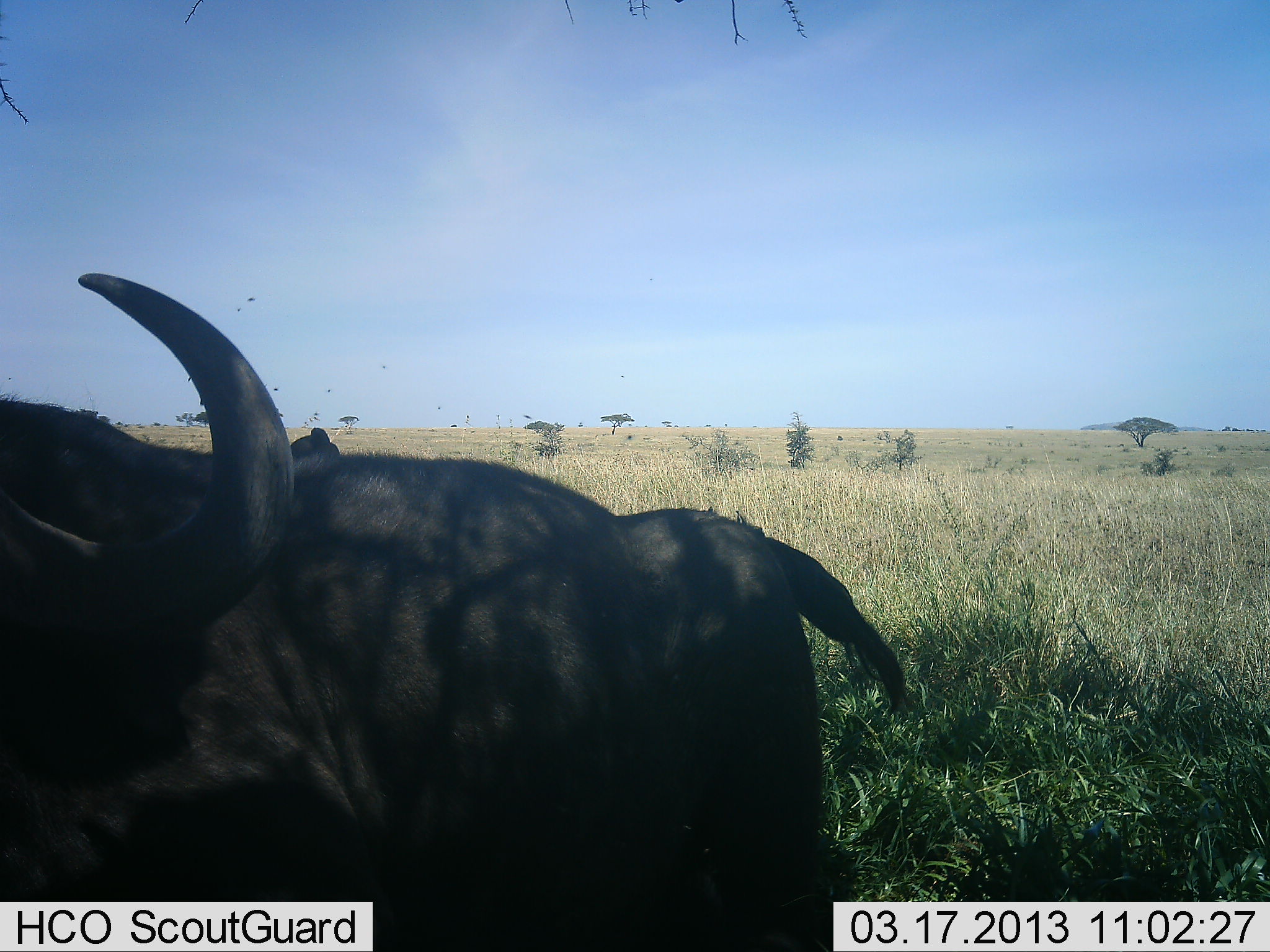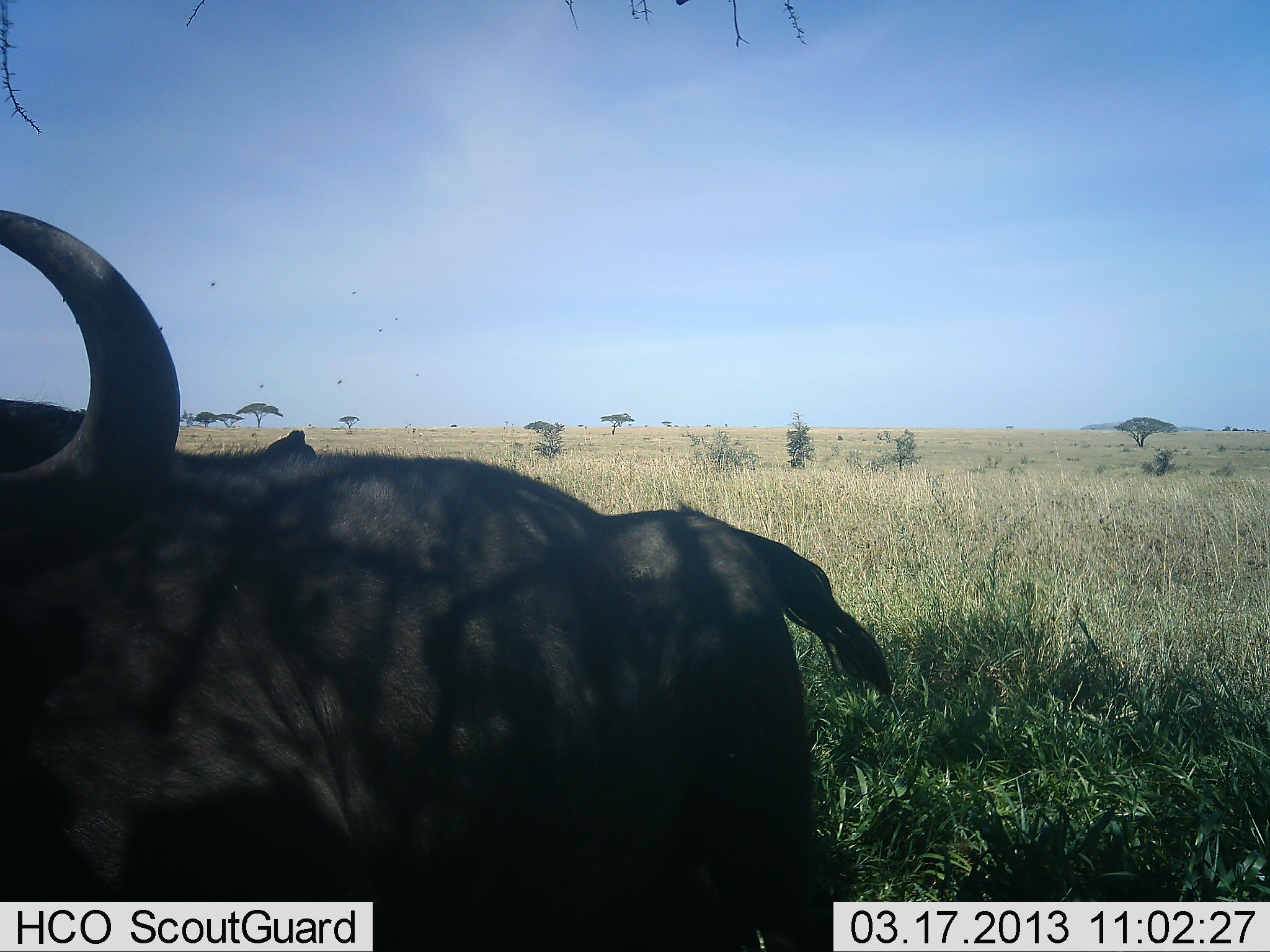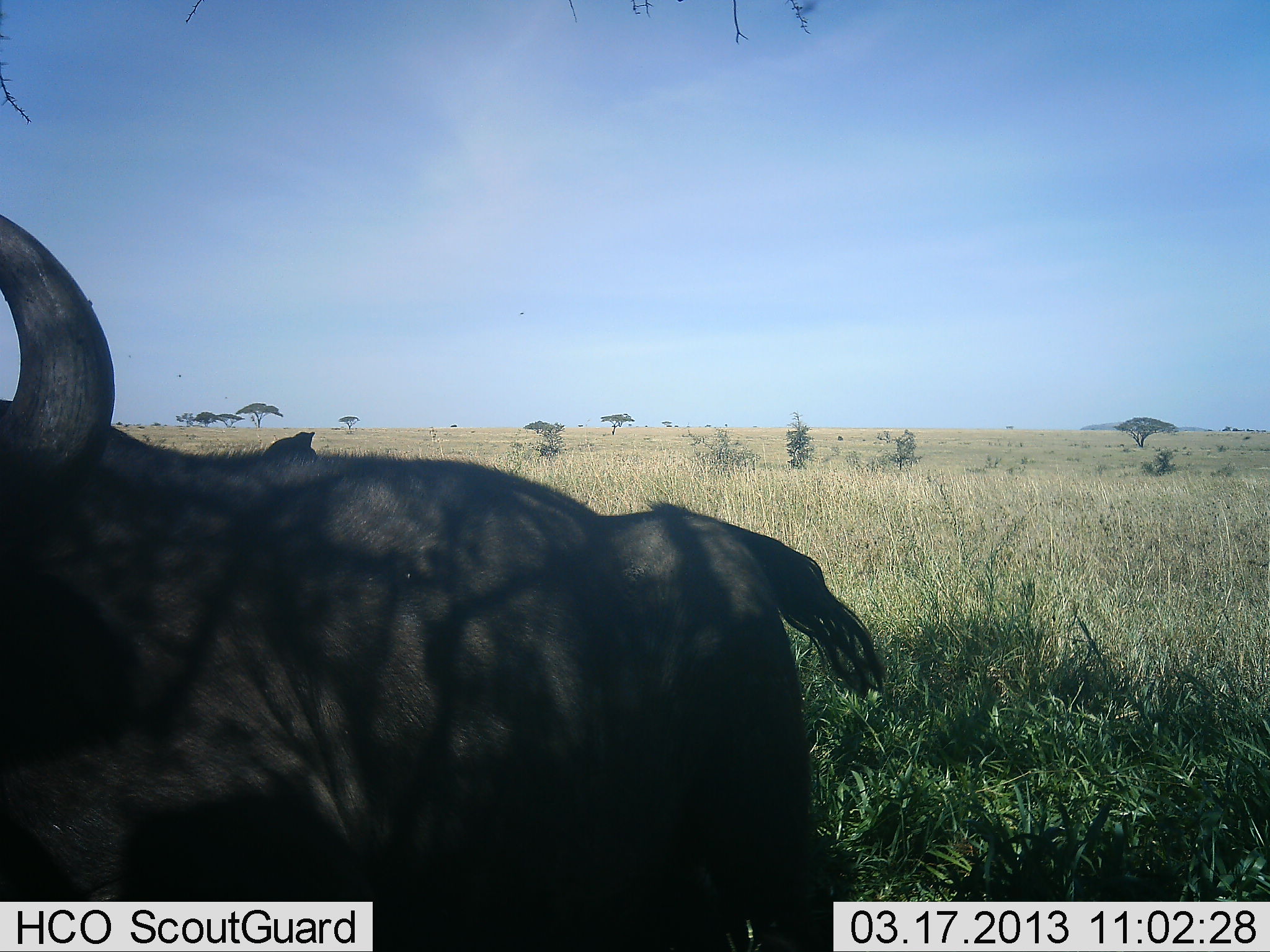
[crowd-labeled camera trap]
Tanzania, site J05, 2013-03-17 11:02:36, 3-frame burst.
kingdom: Animalia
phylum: Chordata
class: Mammalia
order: Artiodactyla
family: Bovidae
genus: Syncerus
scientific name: Syncerus caffer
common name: cape buffalo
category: buffalo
Buffalo (cape buffalo) (Syncerus caffer), count 1. Behavior (volunteer vote fractions): standing 62%, resting 31%, moving 8%, interacting 0%. Young present (vote fraction): 0%. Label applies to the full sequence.